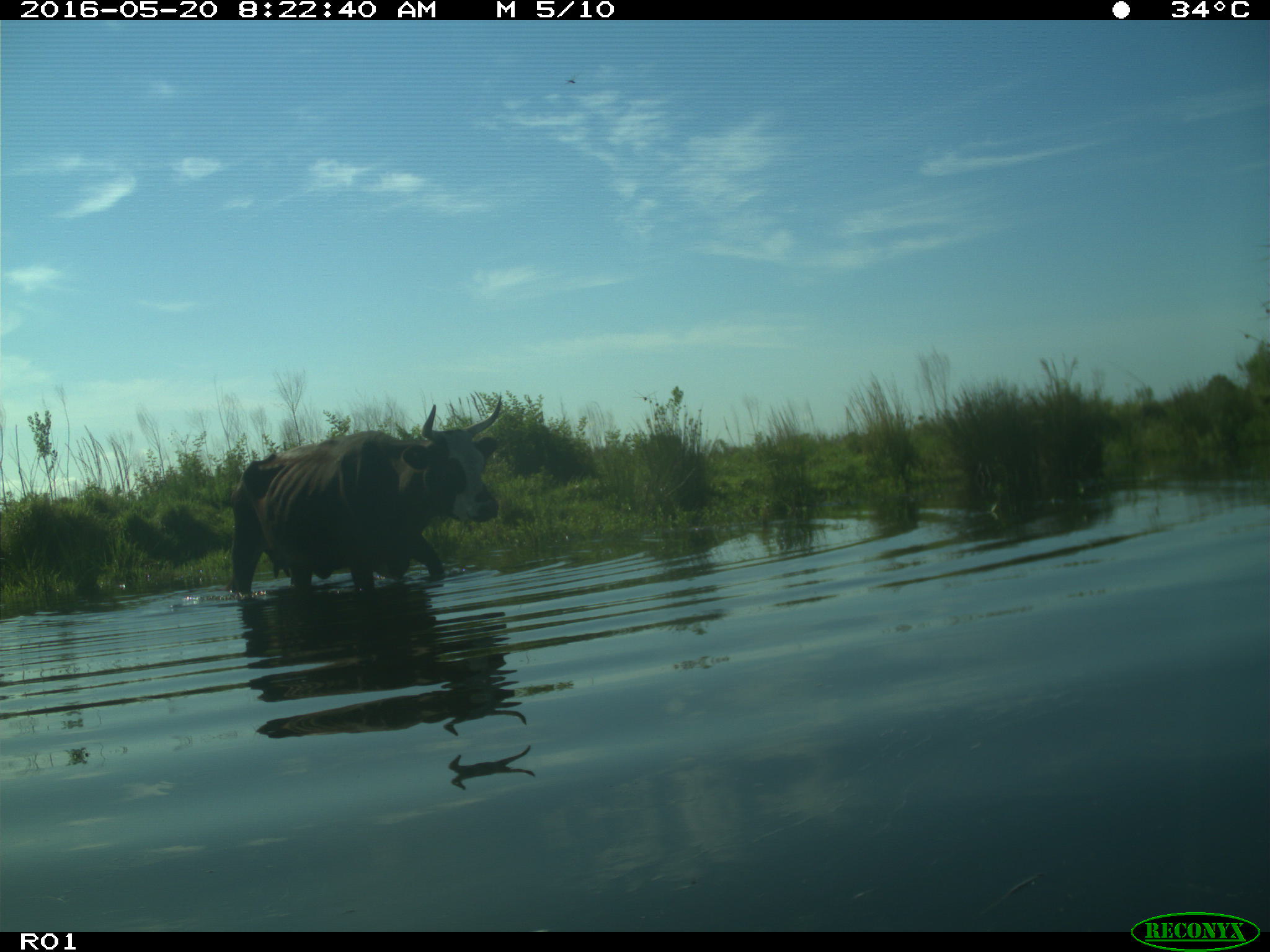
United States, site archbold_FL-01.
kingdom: Animalia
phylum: Chordata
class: Mammalia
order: Artiodactyla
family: Bovidae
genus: Bos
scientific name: Bos taurus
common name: domestic cow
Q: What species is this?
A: Bos taurus (domestic cow).